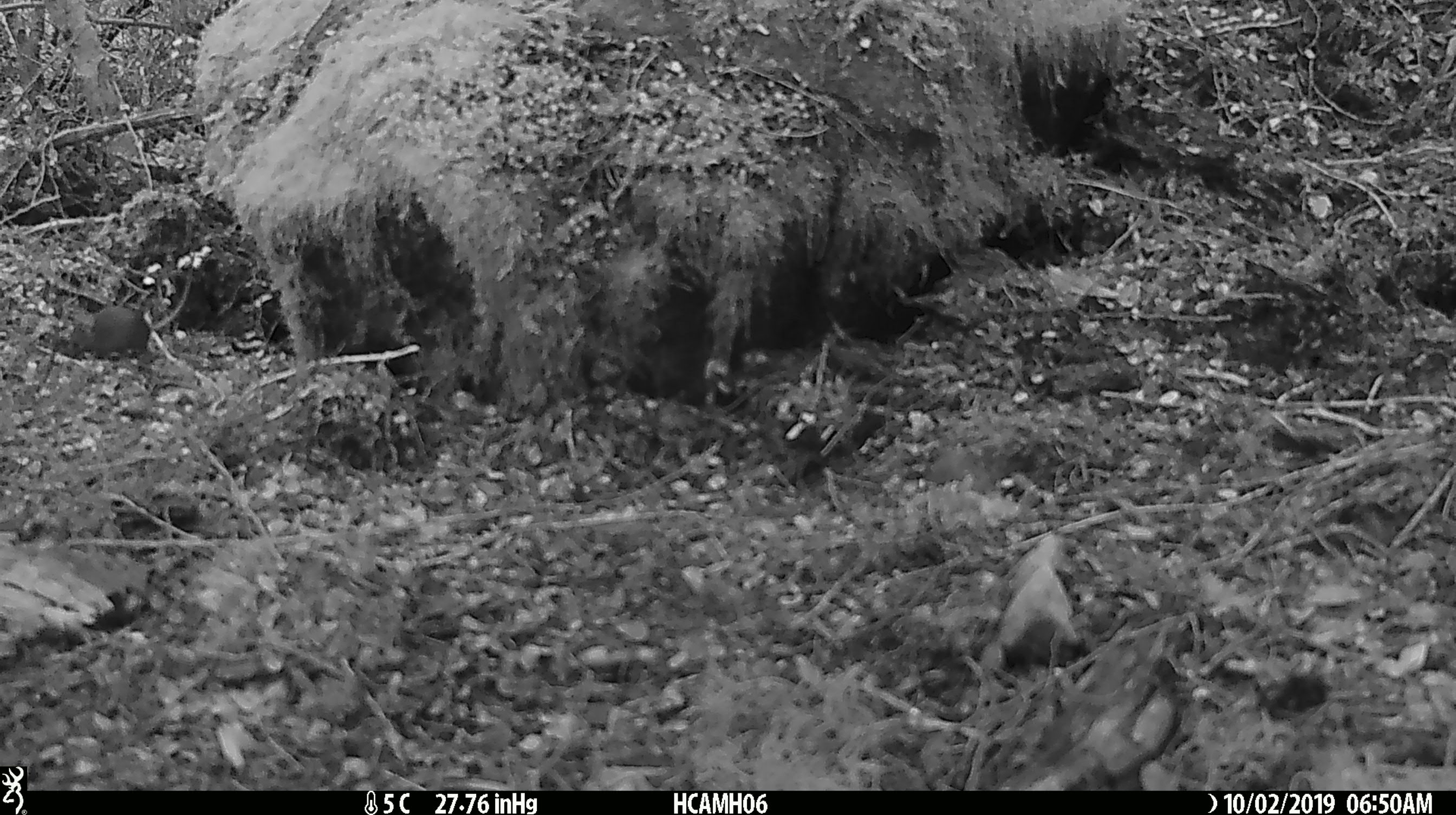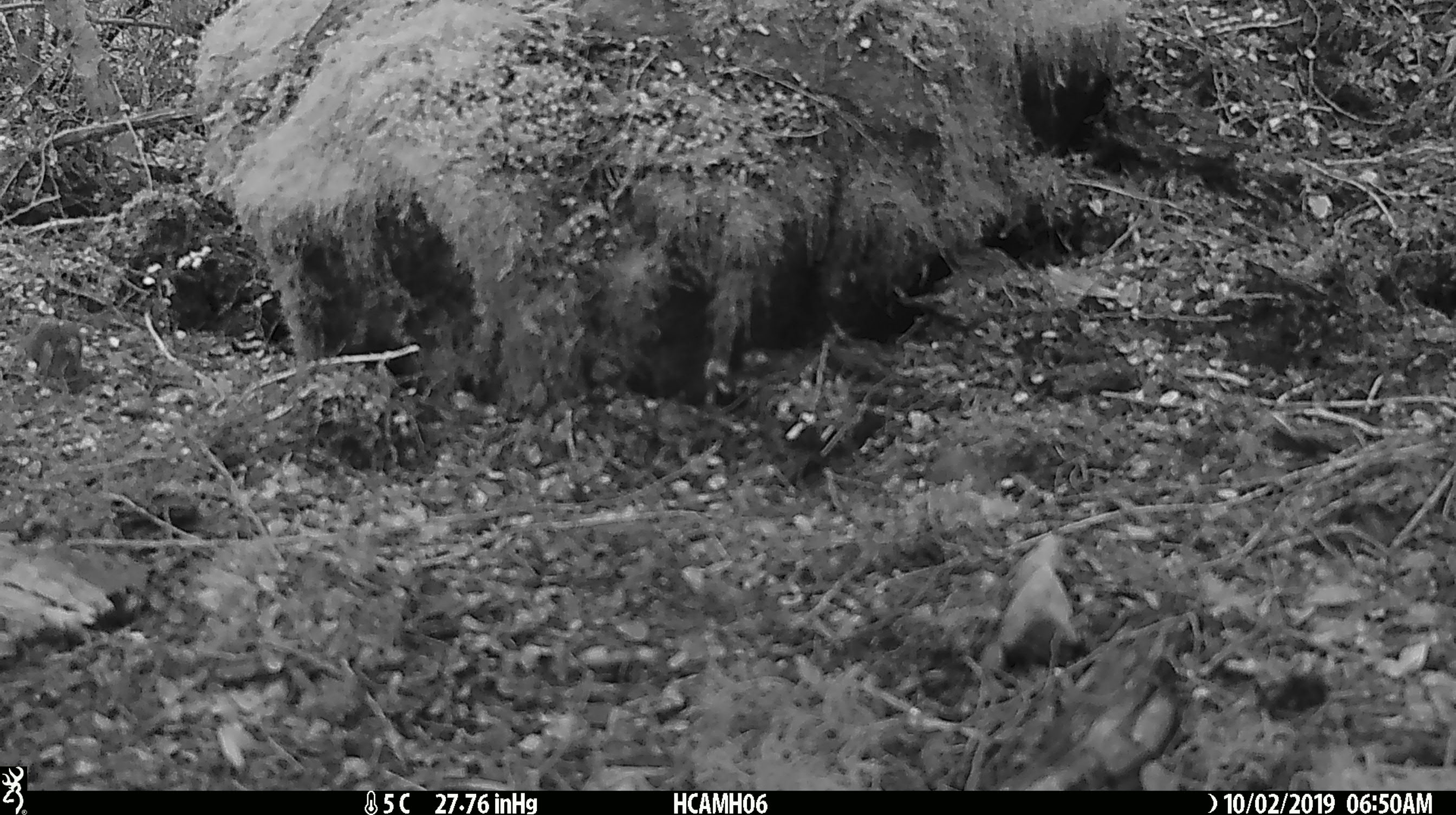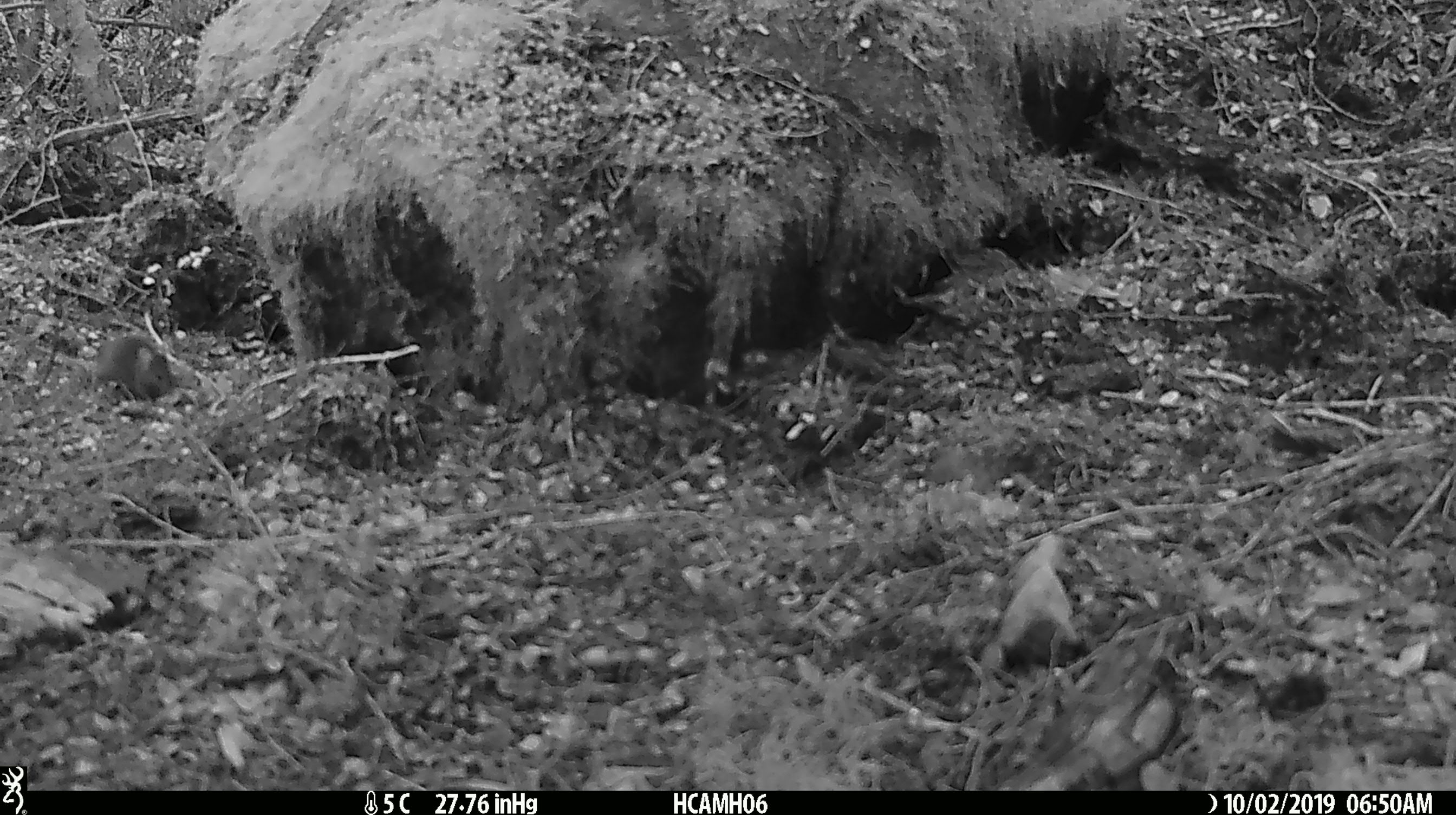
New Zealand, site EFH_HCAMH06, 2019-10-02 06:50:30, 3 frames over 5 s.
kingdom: Animalia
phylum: Chordata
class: Mammalia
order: Rodentia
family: Muridae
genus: Mus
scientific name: Mus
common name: mouse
Mouse (Mus).